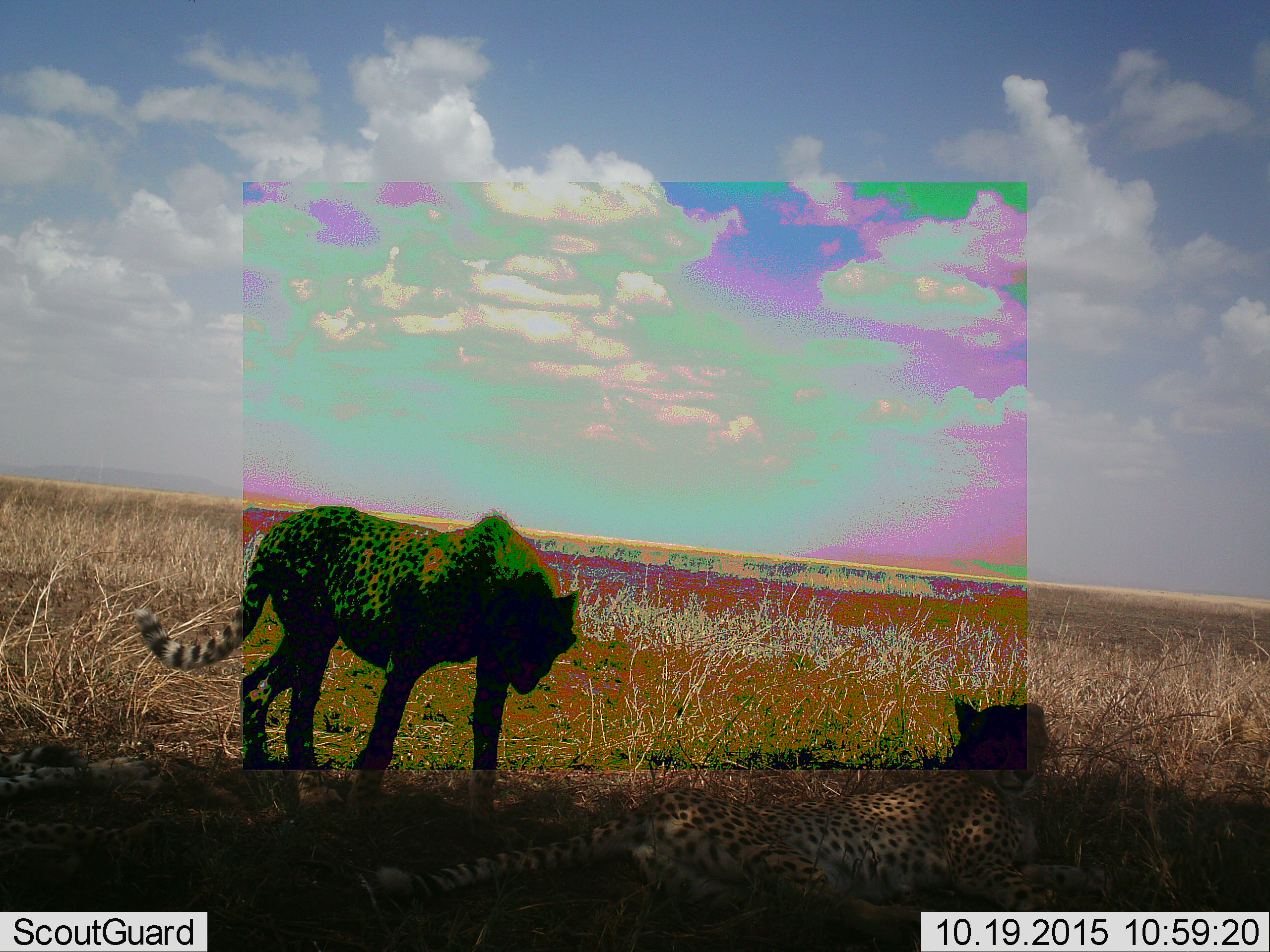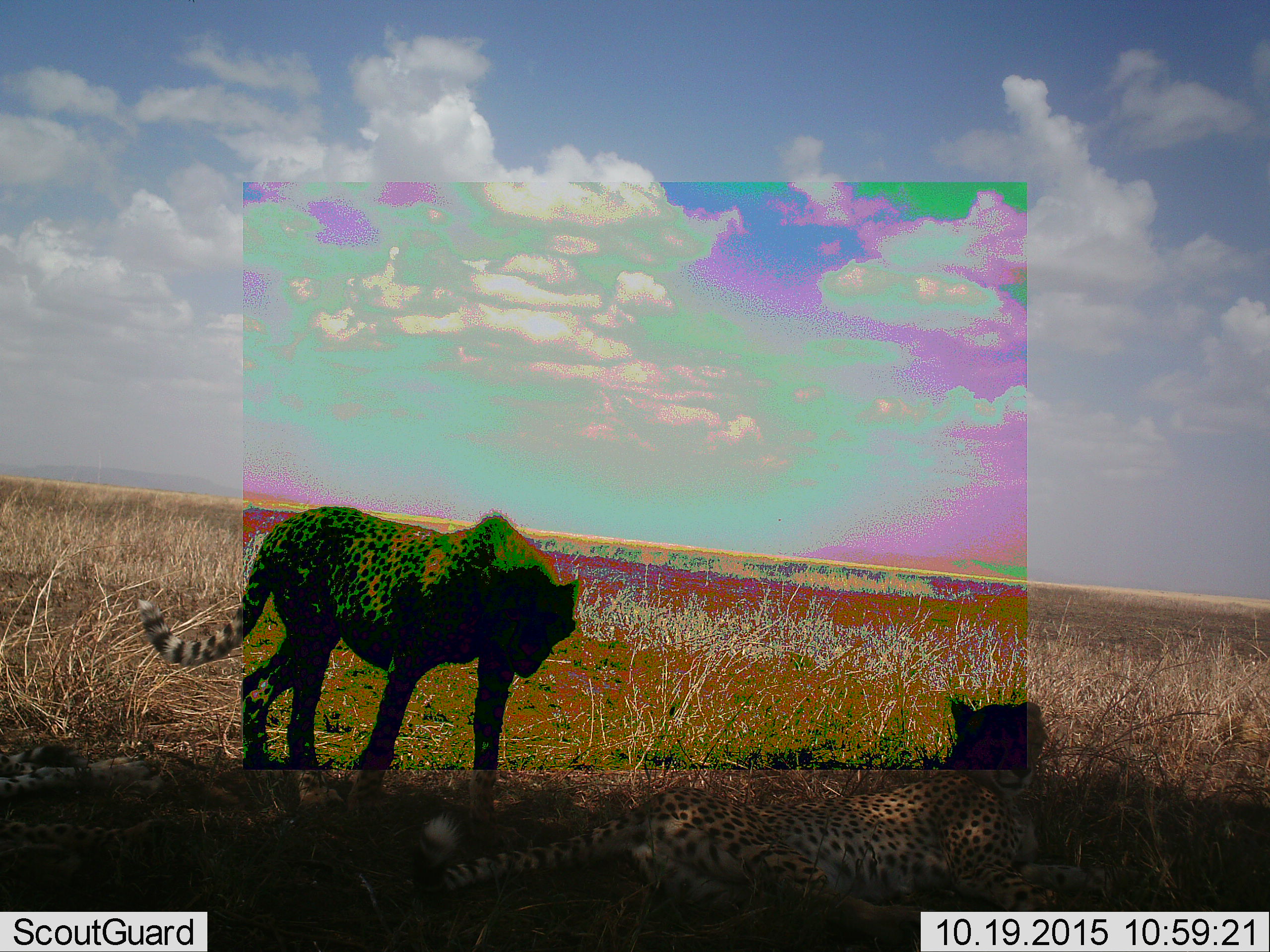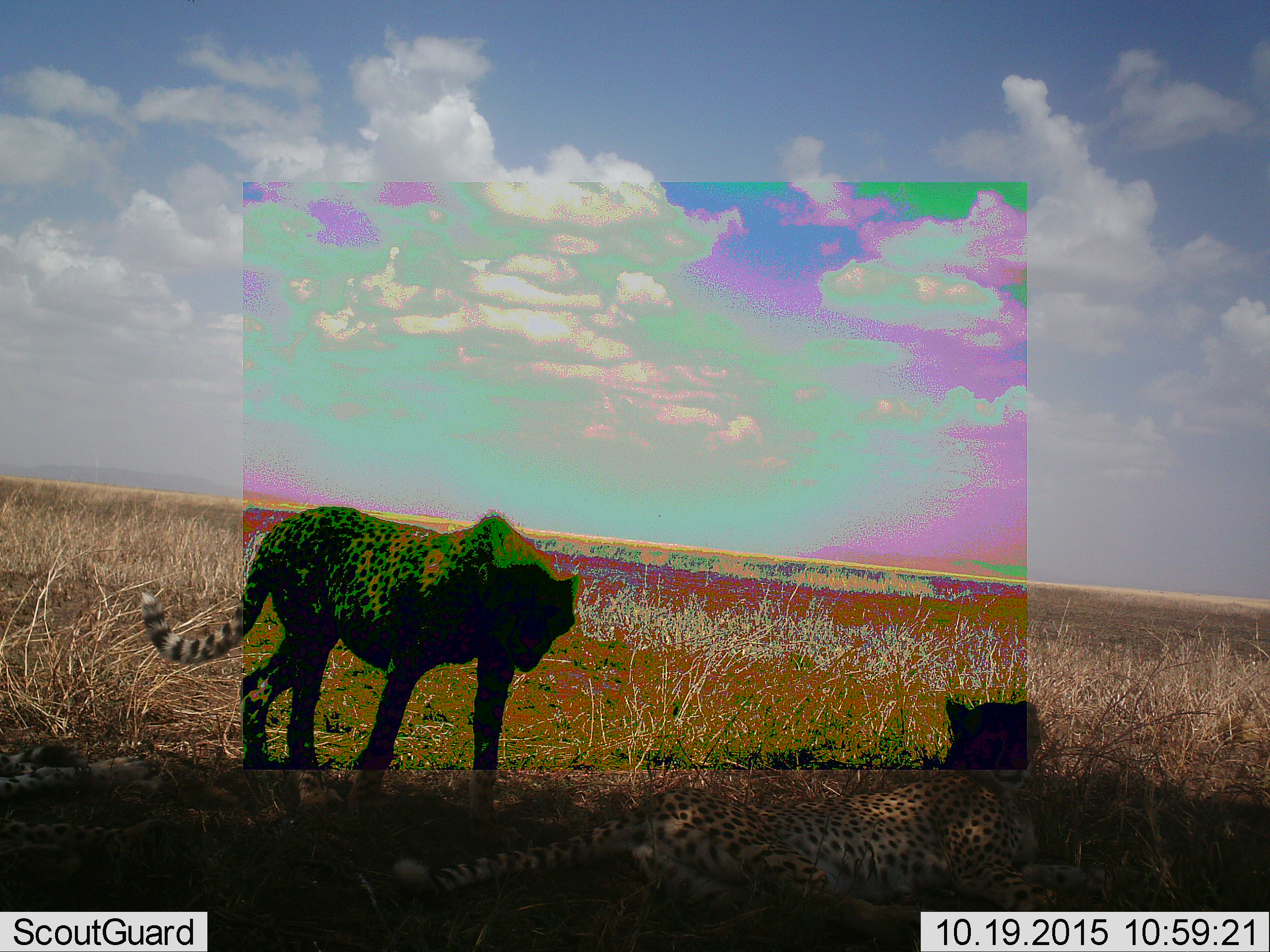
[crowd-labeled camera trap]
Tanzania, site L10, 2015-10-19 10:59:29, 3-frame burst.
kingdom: Animalia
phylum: Chordata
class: Mammalia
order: Carnivora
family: Felidae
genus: Acinonyx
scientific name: Acinonyx jubatus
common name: cheetah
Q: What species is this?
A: Cheetah (Acinonyx jubatus).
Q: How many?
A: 3.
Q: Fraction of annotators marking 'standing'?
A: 88%.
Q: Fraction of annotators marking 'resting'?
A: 100%.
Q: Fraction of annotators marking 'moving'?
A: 0%.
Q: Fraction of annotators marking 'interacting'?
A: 0%.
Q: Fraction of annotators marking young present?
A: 25%.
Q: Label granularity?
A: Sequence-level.